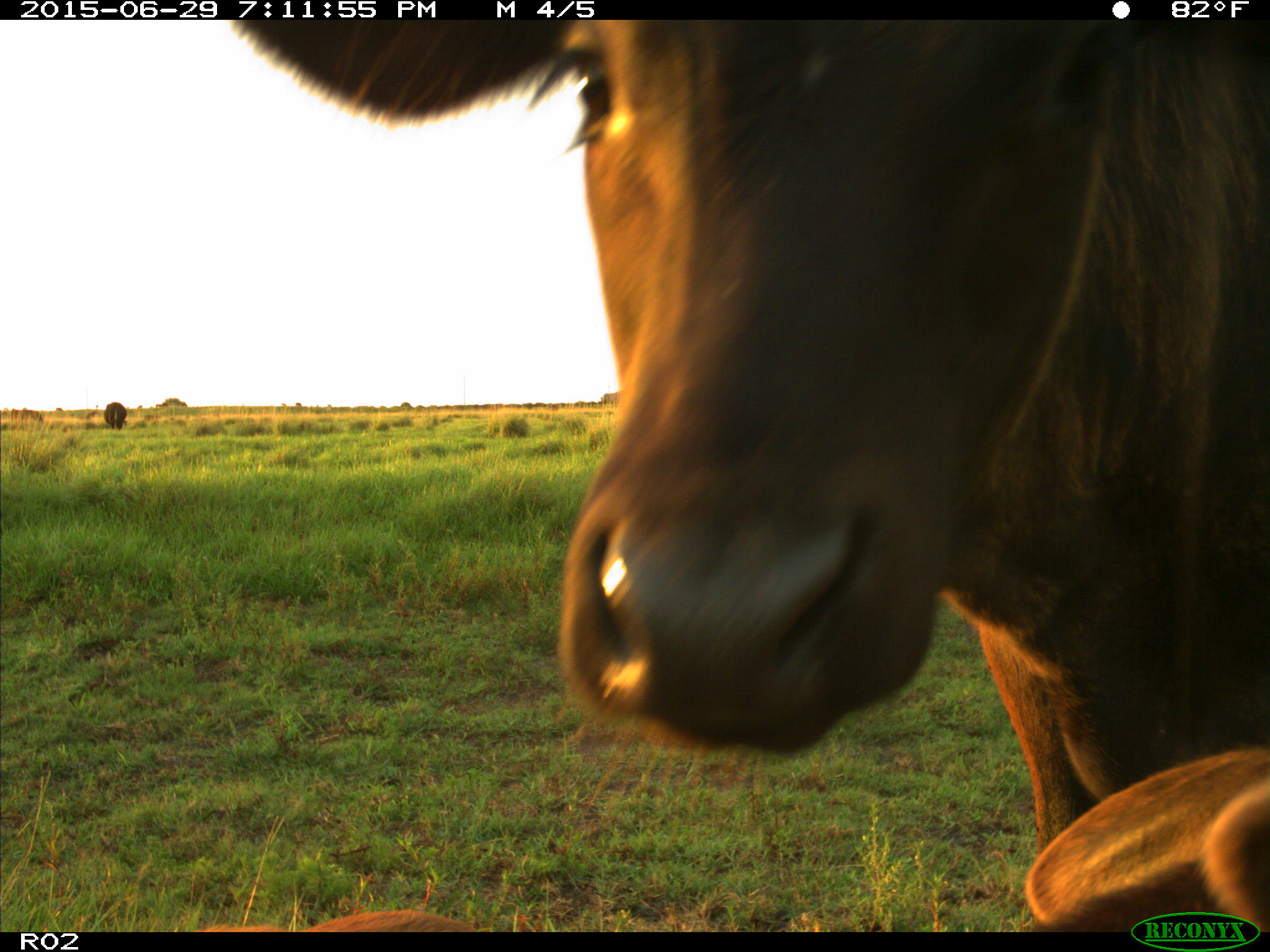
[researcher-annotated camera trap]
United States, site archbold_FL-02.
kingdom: Animalia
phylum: Chordata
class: Mammalia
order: Artiodactyla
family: Bovidae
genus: Bos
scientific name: Bos taurus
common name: domestic cow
Bos taurus (domestic cow).